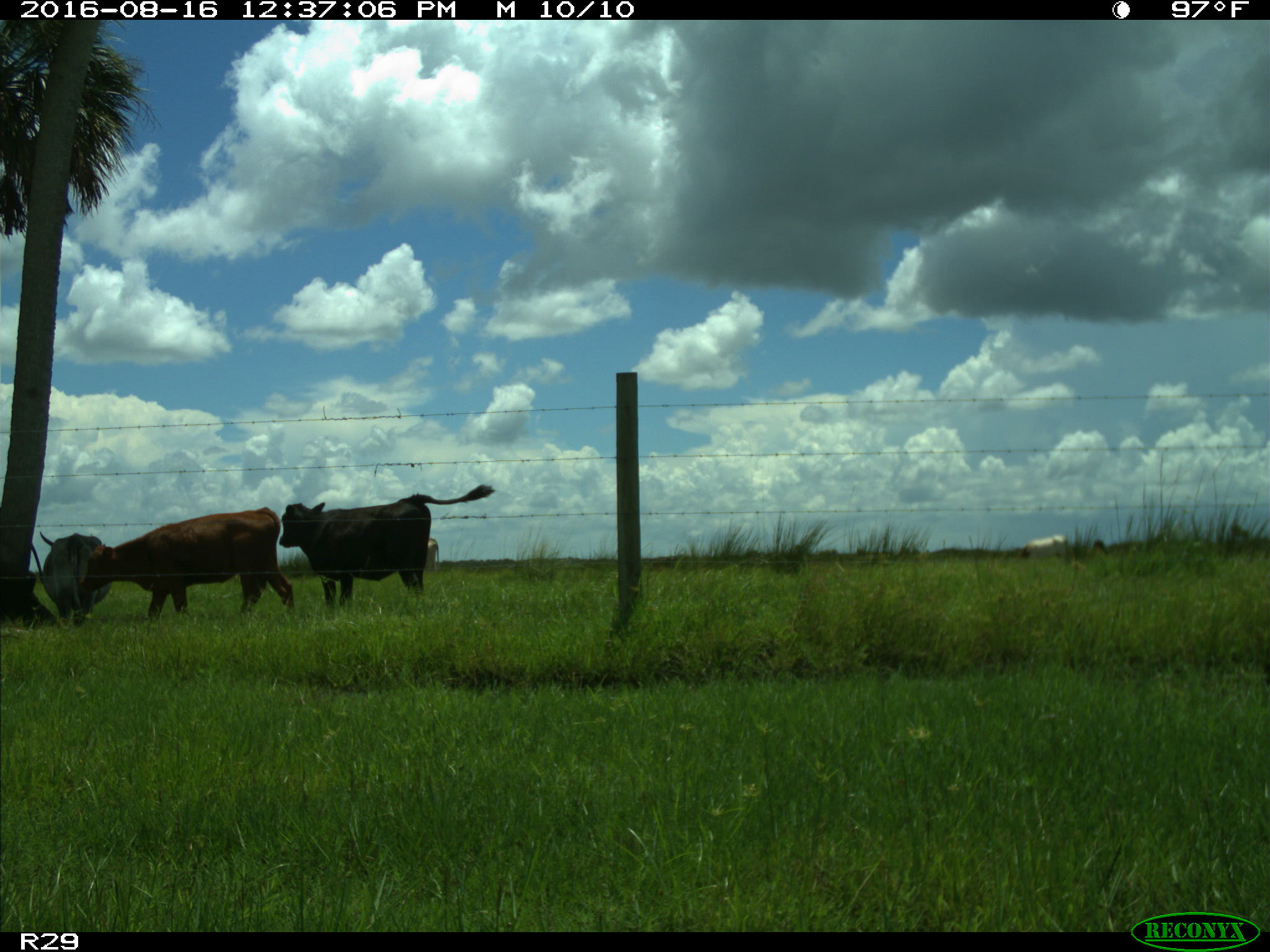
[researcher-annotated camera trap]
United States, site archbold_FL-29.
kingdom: Animalia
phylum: Chordata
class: Mammalia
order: Artiodactyla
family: Bovidae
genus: Bos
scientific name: Bos taurus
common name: domestic cow